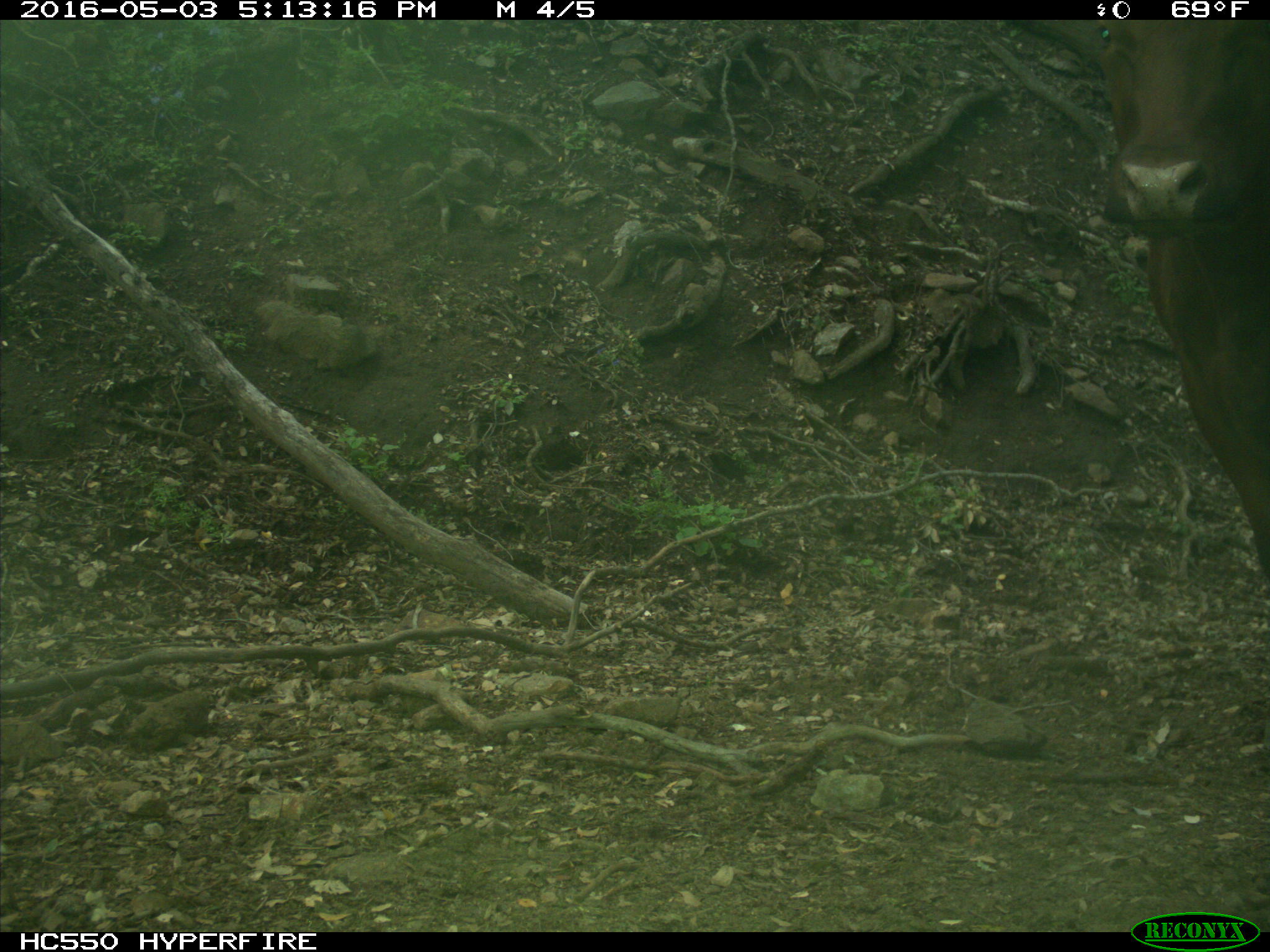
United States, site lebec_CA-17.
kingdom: Animalia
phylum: Chordata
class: Mammalia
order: Artiodactyla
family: Bovidae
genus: Bos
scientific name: Bos taurus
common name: domestic cow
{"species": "Bos taurus (domestic cow)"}